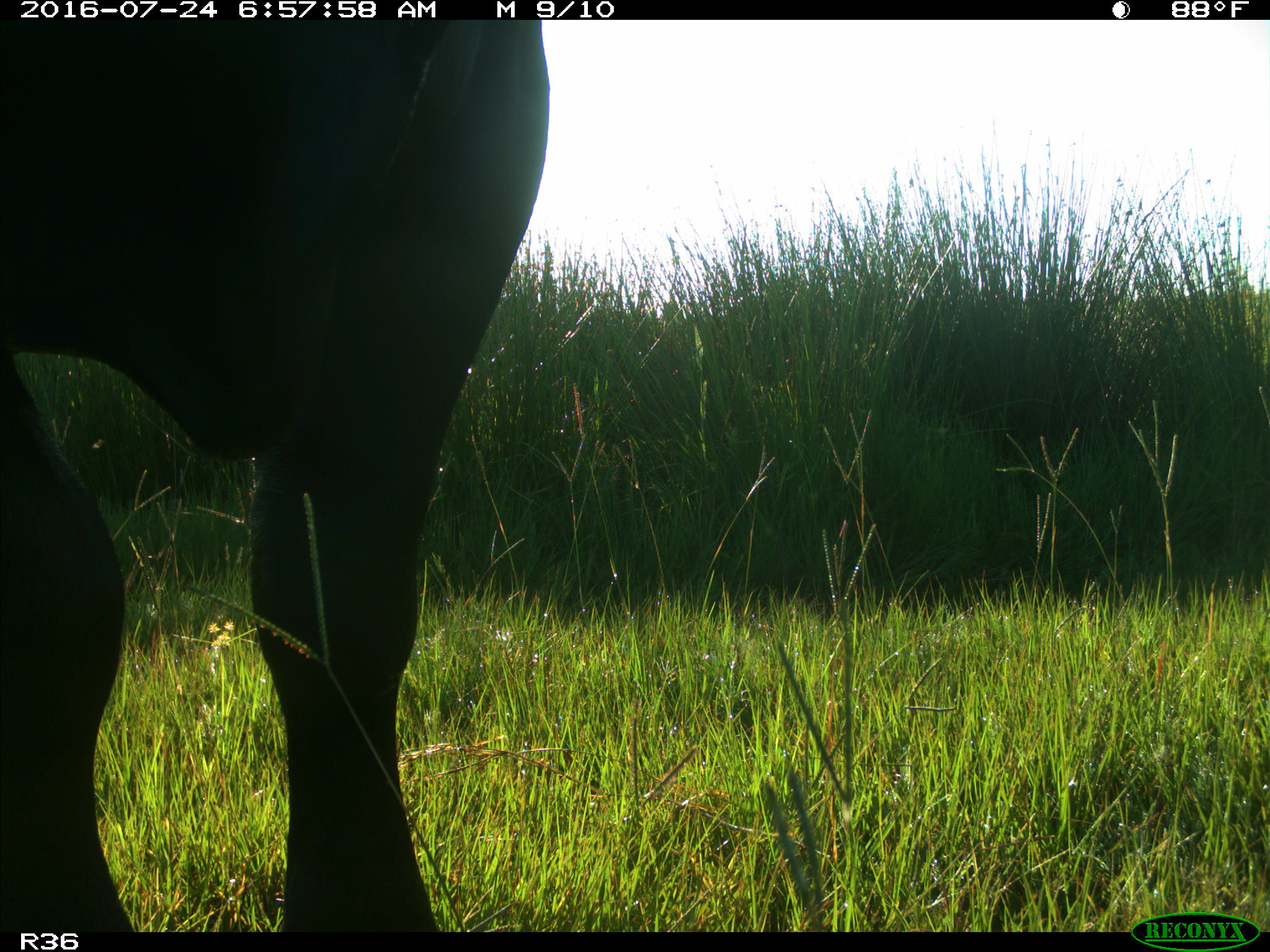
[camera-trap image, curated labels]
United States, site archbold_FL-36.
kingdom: Animalia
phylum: Chordata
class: Mammalia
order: Artiodactyla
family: Bovidae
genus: Bos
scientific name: Bos taurus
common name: domestic cow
Bos taurus (domestic cow).